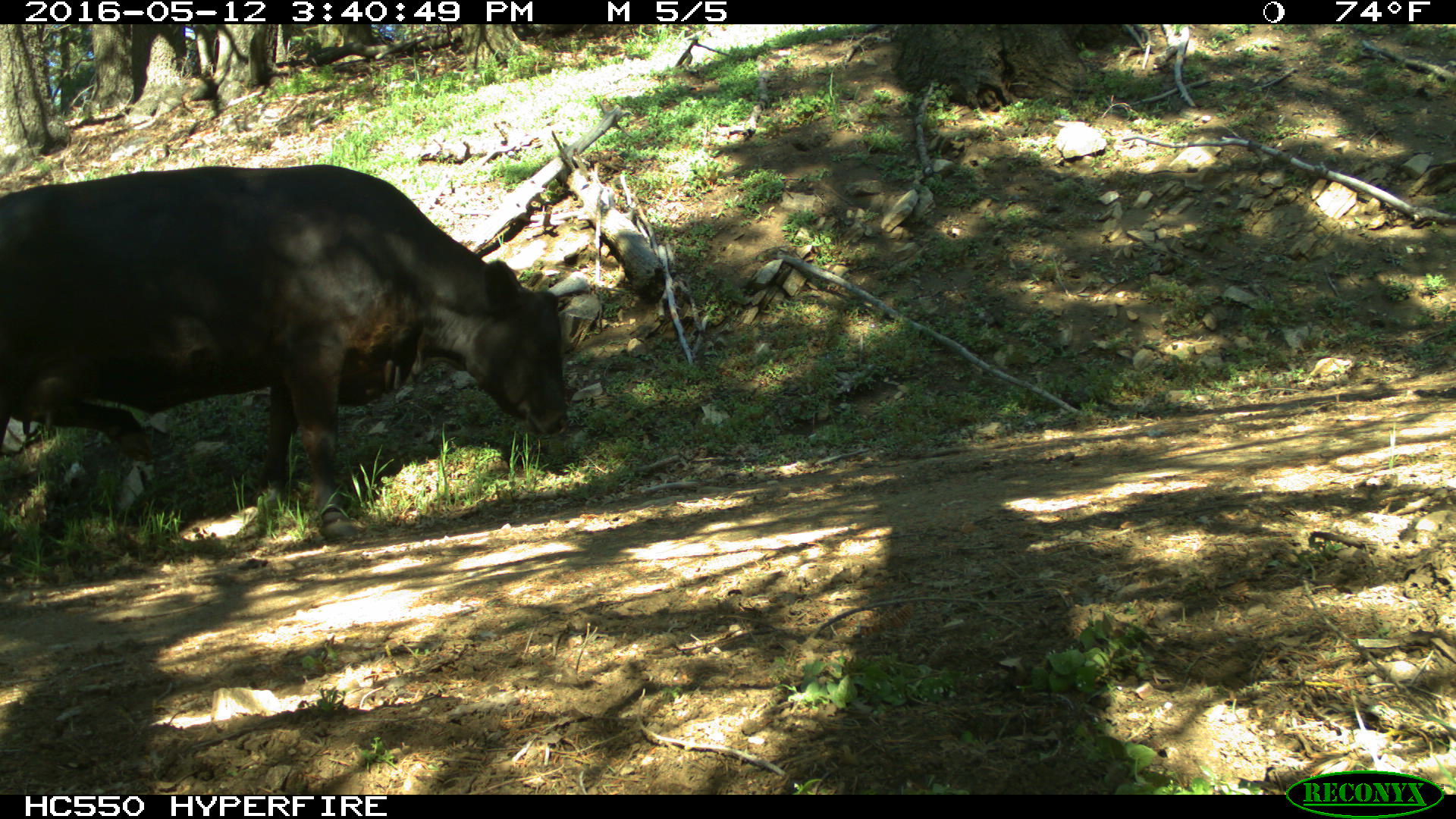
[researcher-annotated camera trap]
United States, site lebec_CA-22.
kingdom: Animalia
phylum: Chordata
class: Mammalia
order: Artiodactyla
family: Bovidae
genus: Bos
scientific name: Bos taurus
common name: domestic cow